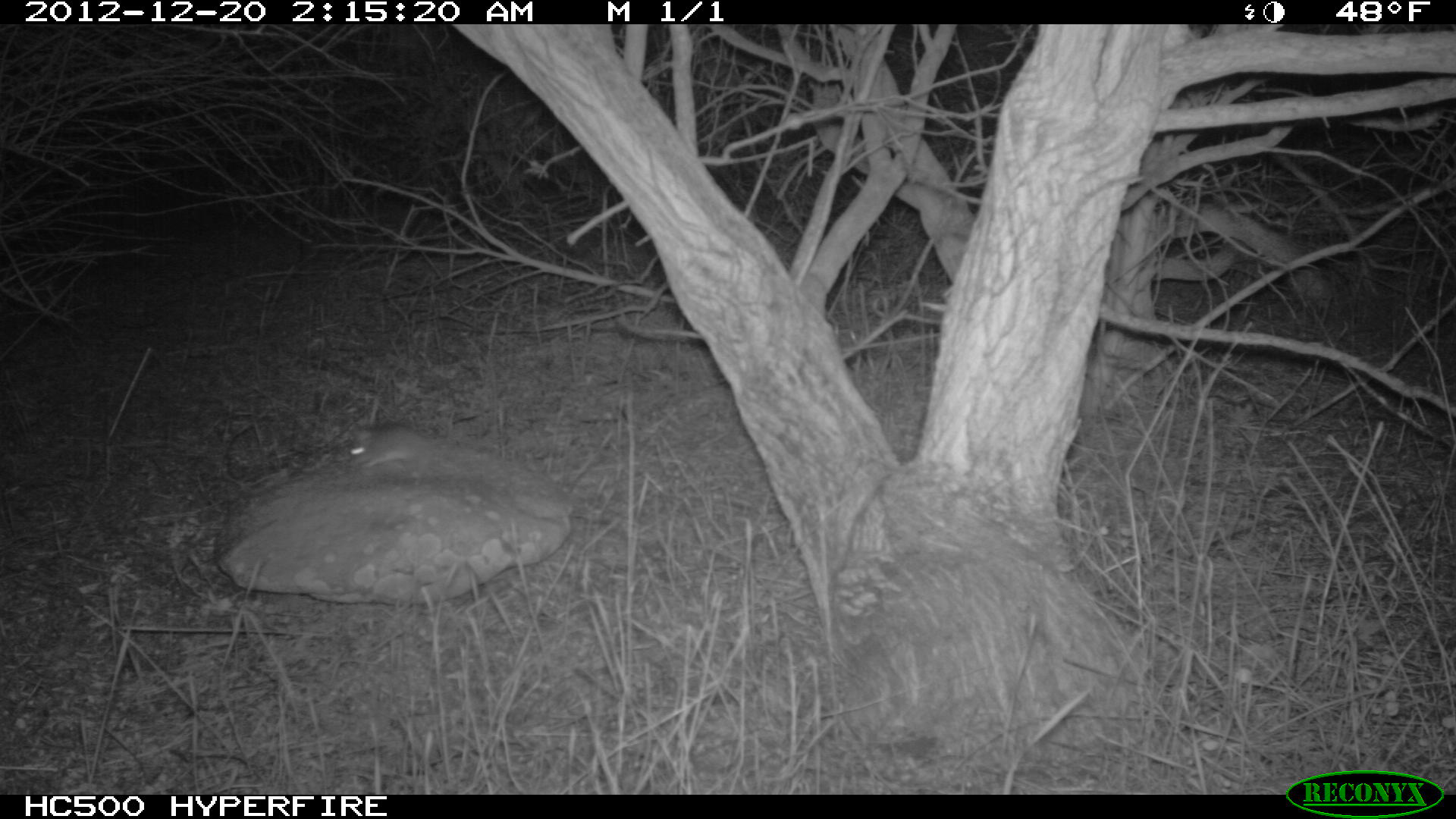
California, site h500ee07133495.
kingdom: Animalia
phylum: Chordata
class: Mammalia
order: Rodentia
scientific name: Rodentia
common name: rodent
Rodent (Rodentia).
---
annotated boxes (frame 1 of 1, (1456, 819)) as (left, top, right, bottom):
rodent: (350, 423, 496, 468)